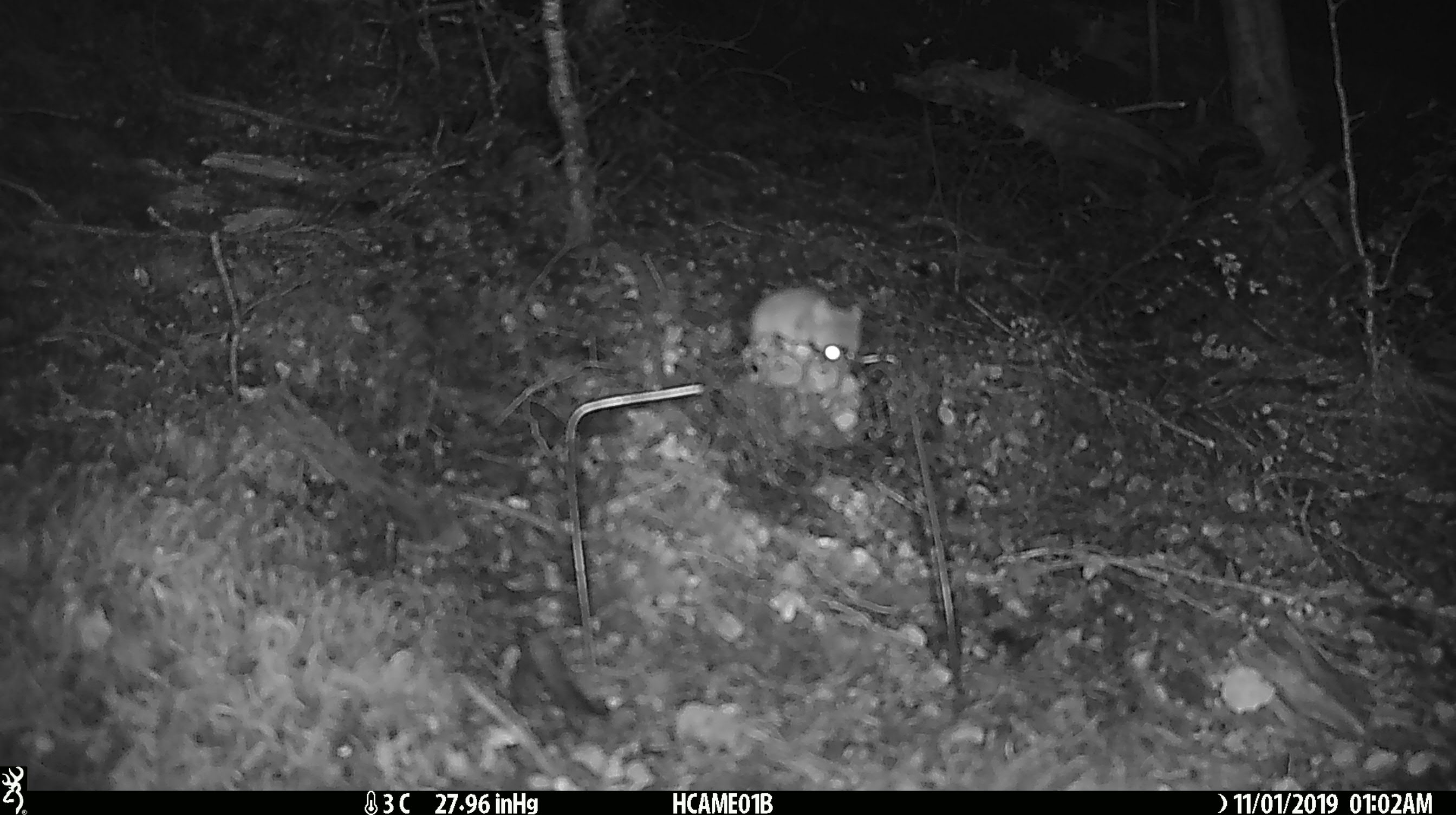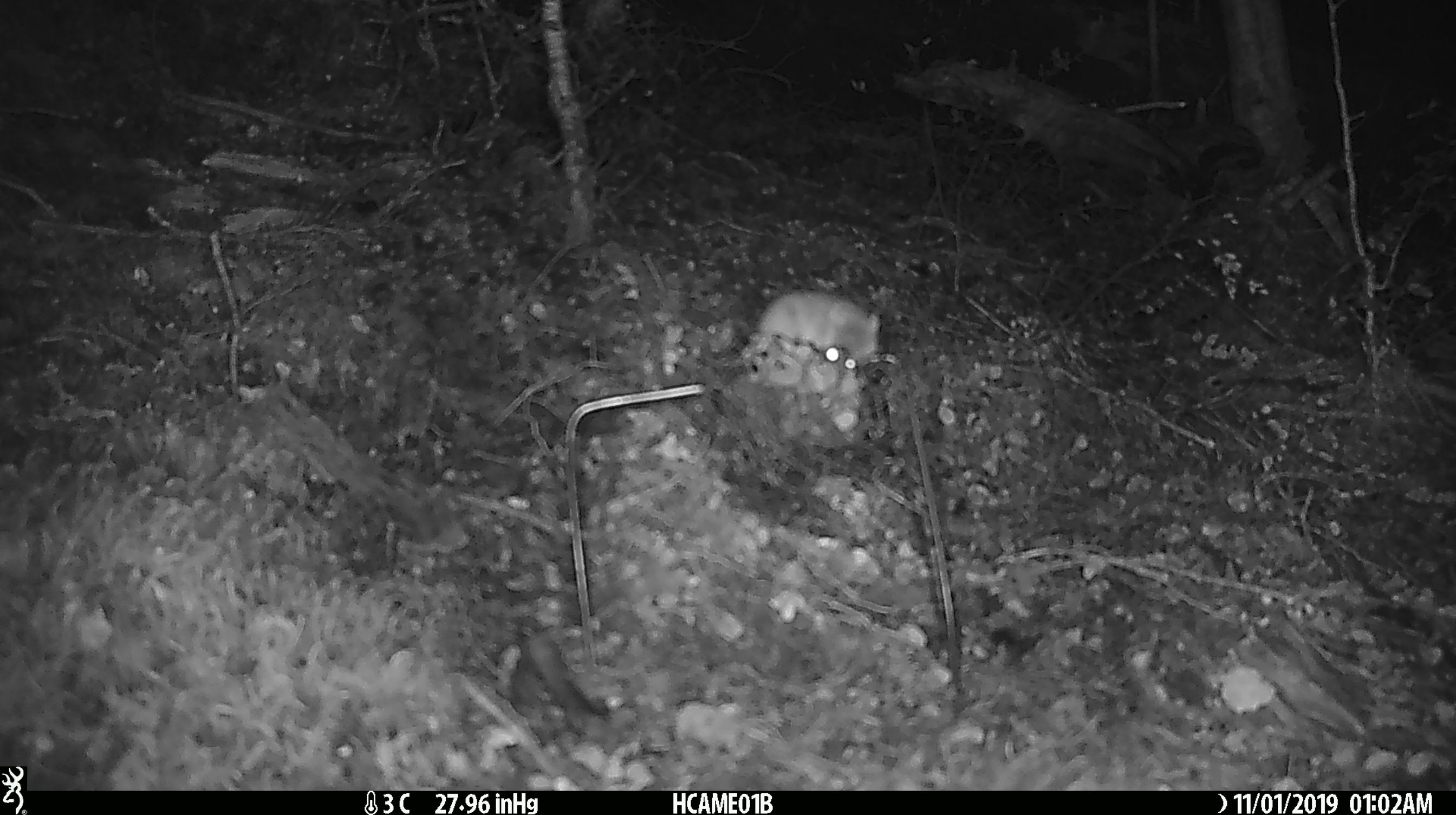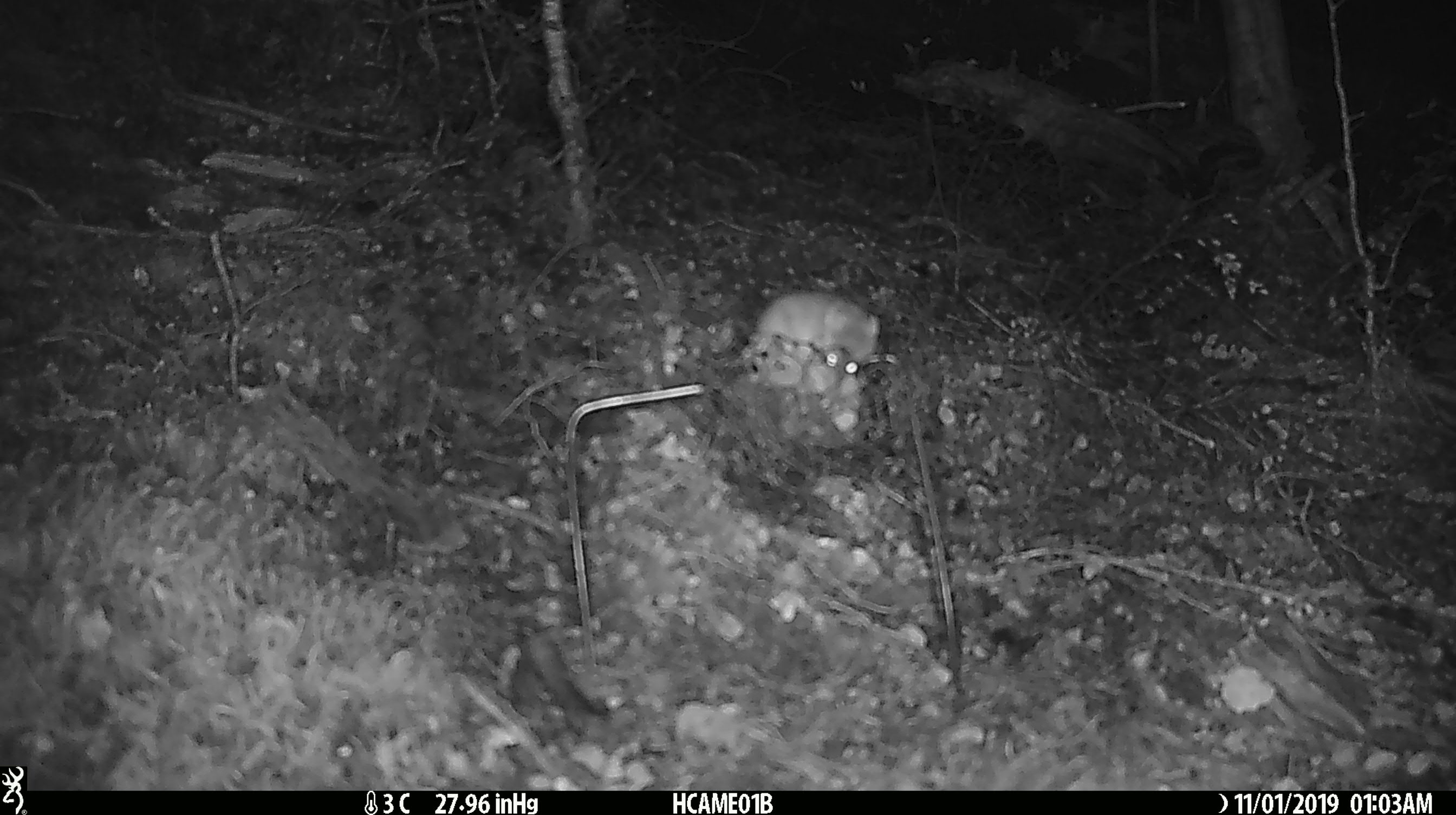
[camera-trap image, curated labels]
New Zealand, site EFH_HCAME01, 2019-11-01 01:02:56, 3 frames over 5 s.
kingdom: Animalia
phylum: Chordata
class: Mammalia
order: Rodentia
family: Muridae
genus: Mus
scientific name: Mus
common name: mouse